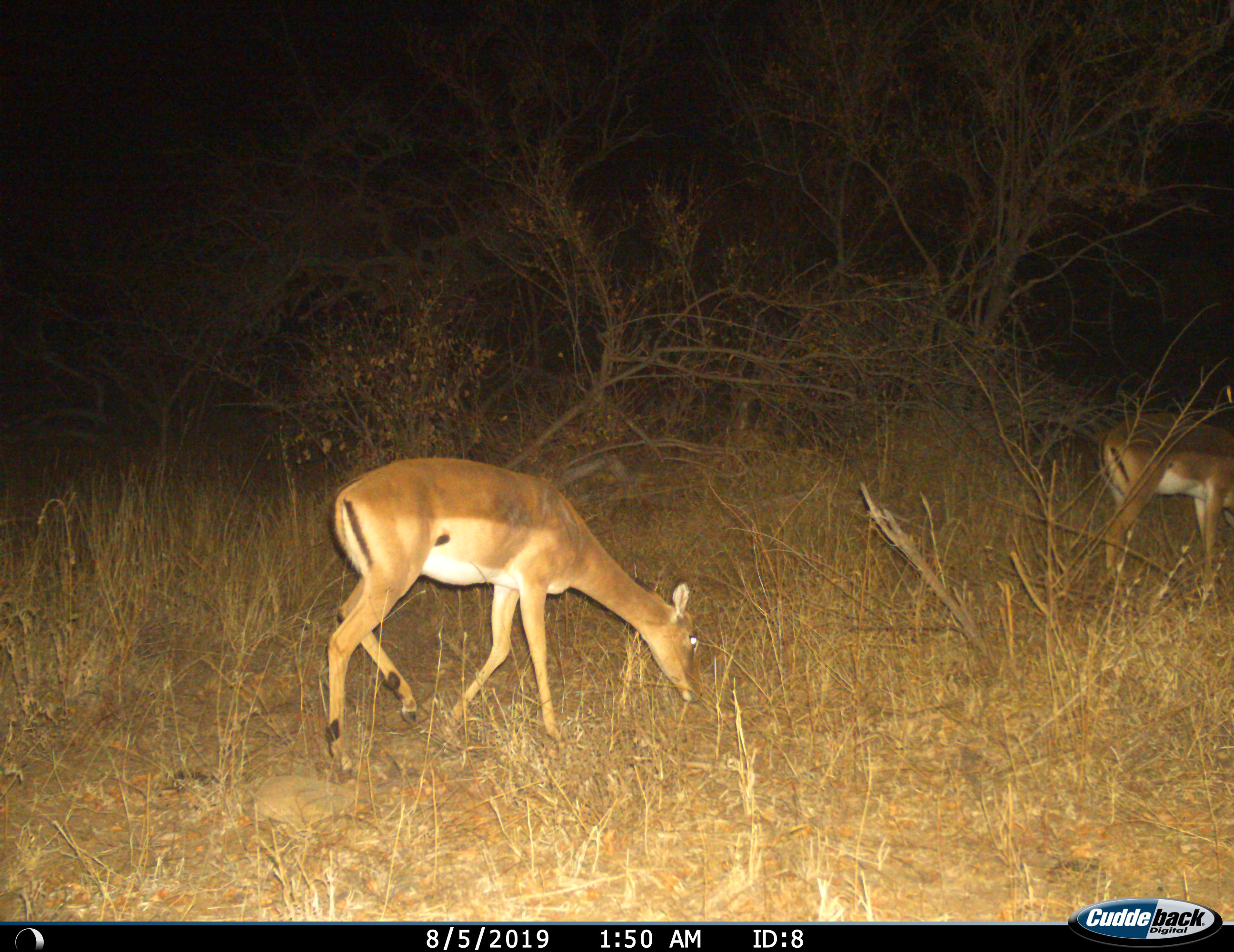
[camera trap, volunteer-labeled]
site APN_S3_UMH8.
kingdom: Animalia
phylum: Chordata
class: Mammalia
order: Artiodactyla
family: Bovidae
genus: Aepyceros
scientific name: Aepyceros melampus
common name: impala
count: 2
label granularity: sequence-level